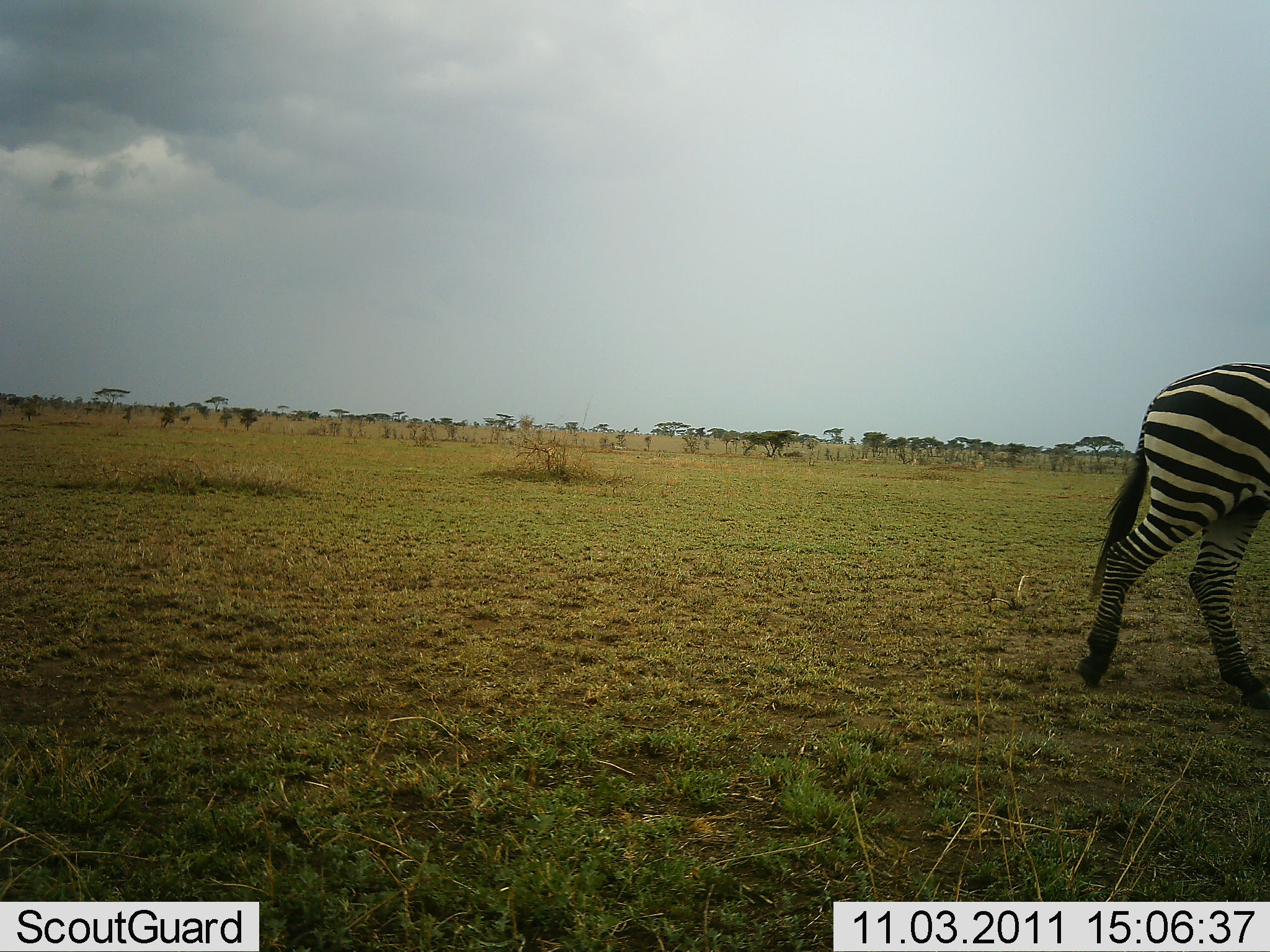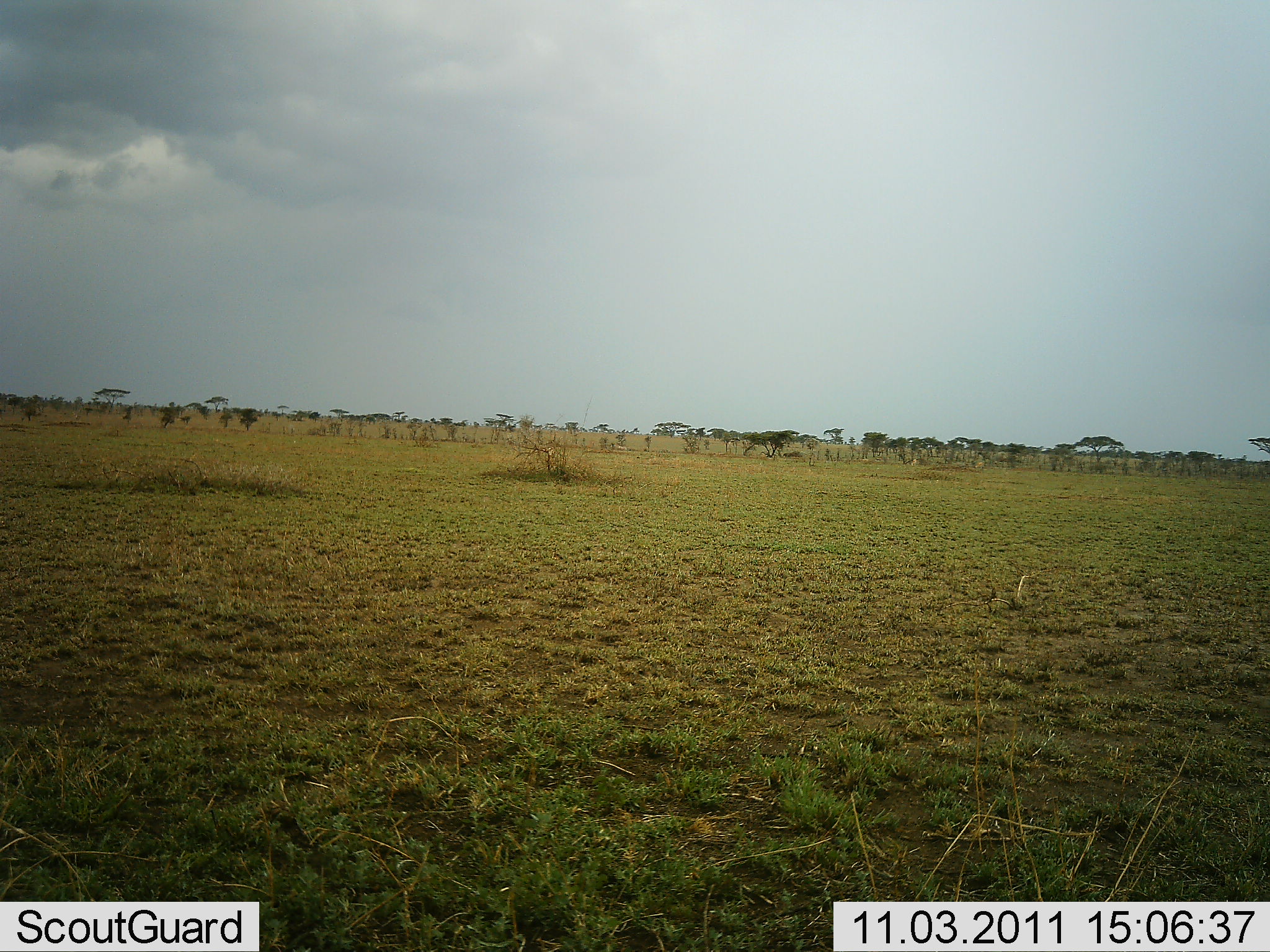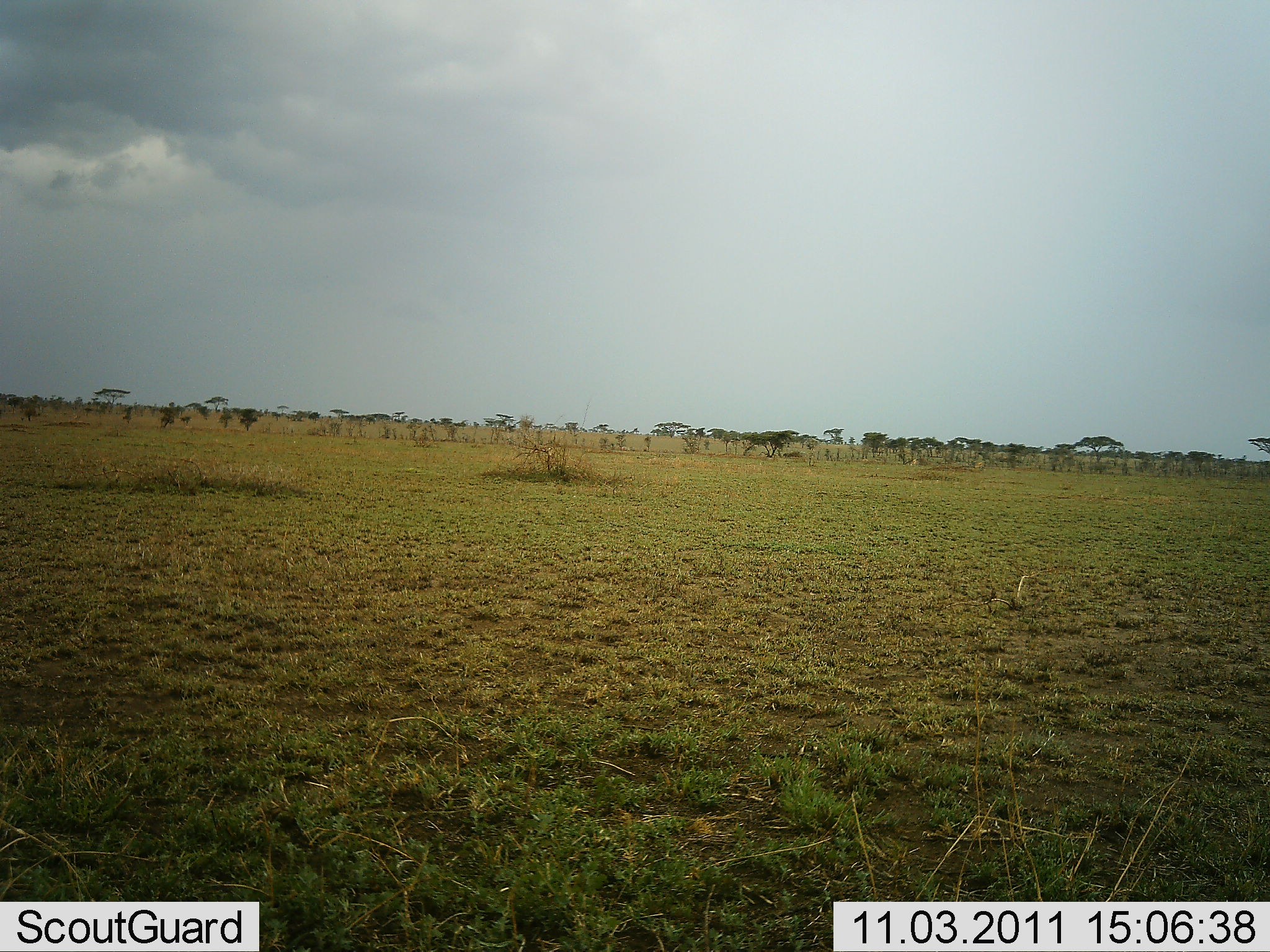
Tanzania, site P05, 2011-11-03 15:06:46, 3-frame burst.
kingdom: Animalia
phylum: Chordata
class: Mammalia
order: Perissodactyla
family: Equidae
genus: Equus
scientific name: Equus quagga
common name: plains zebra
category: zebra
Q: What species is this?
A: Zebra (plains zebra) (Equus quagga).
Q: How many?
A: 1.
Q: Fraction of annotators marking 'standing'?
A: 0%.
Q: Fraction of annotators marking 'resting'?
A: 0%.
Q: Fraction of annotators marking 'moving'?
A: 100%.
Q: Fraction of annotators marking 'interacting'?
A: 0%.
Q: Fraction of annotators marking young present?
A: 0%.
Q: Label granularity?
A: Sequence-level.